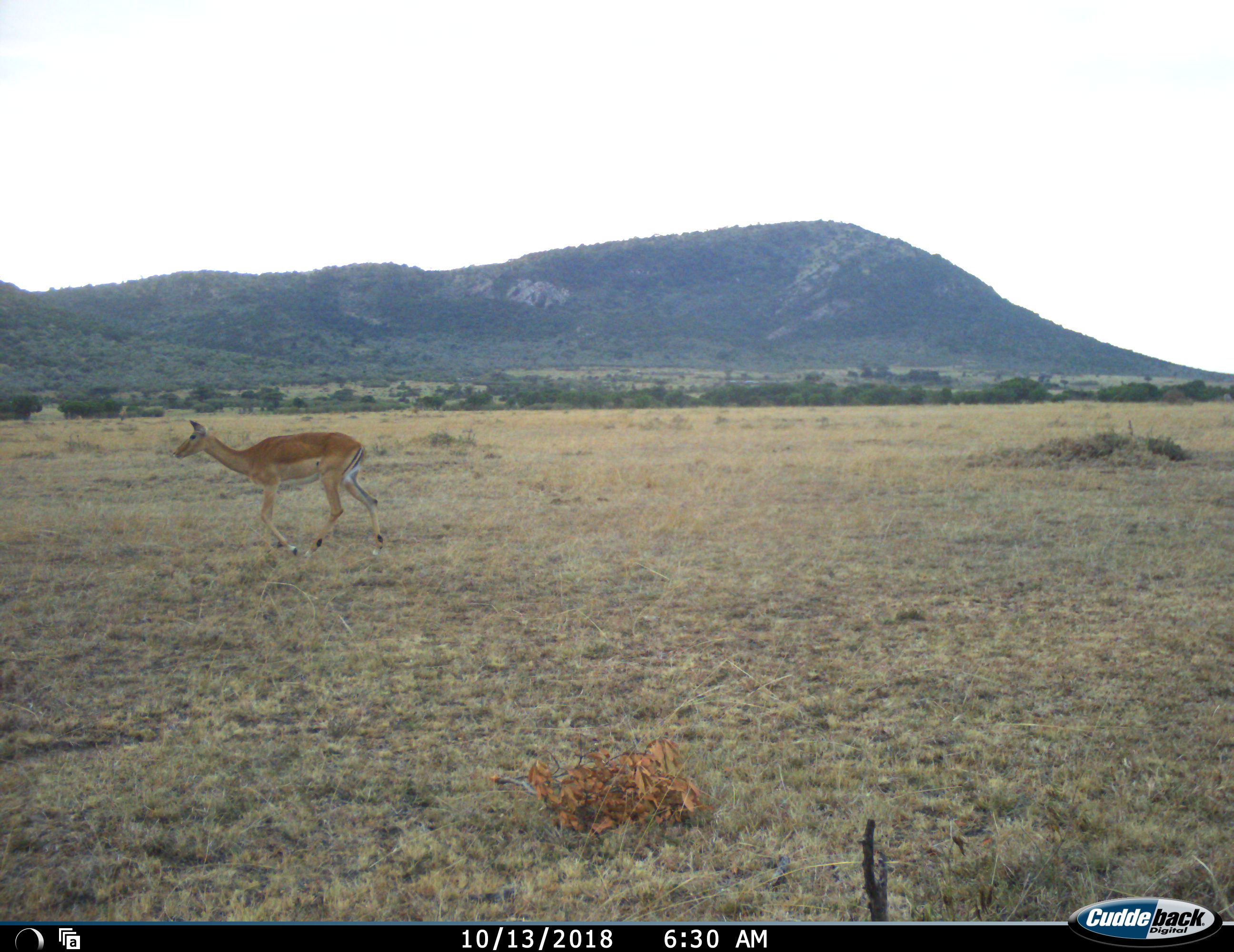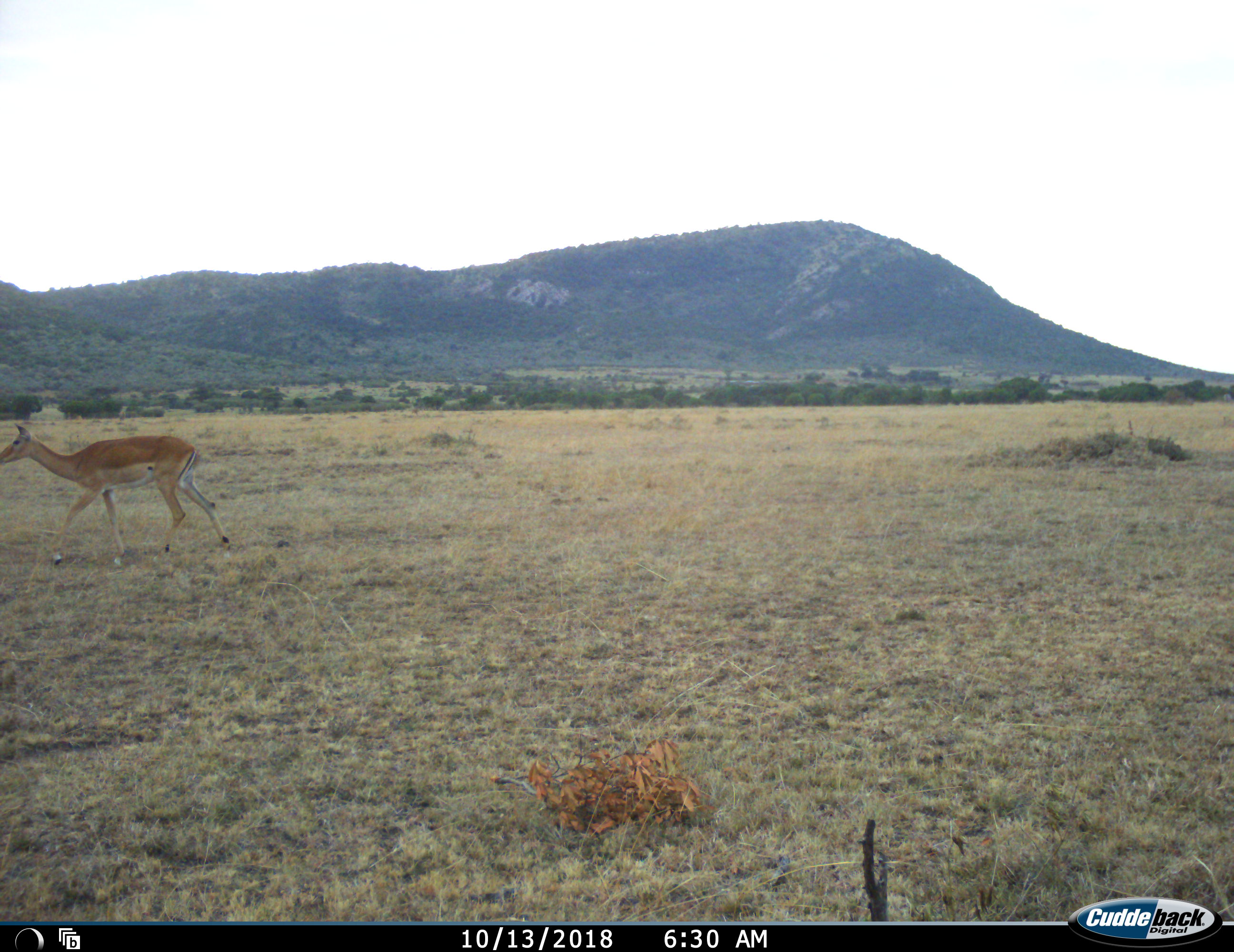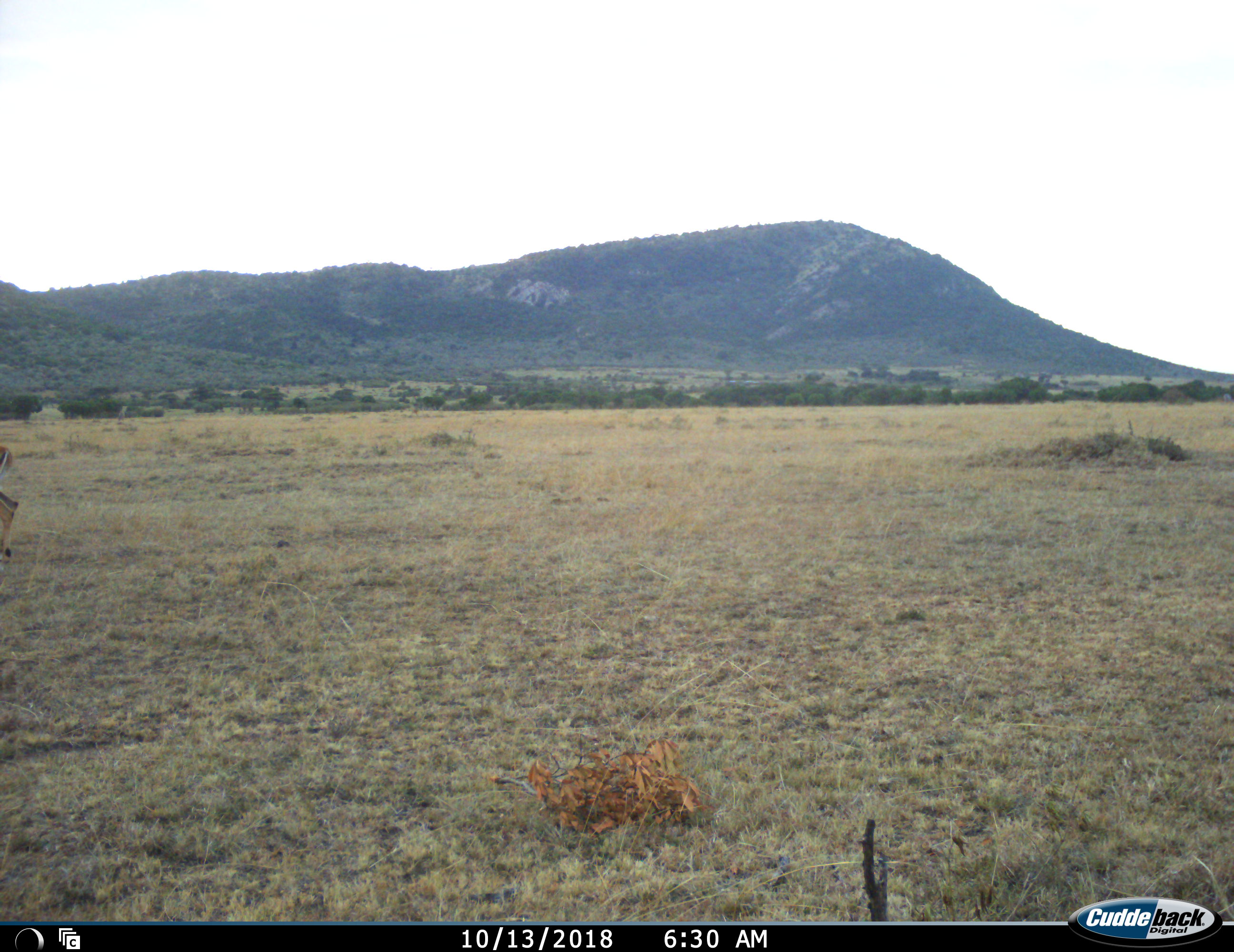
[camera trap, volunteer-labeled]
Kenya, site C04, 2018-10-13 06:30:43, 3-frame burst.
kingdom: Animalia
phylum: Chordata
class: Mammalia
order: Artiodactyla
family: Bovidae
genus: Aepyceros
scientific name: Aepyceros melampus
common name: impala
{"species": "impala (Aepyceros melampus)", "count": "1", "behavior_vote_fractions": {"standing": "0%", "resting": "0%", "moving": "100%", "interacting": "0%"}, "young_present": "0%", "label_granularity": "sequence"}